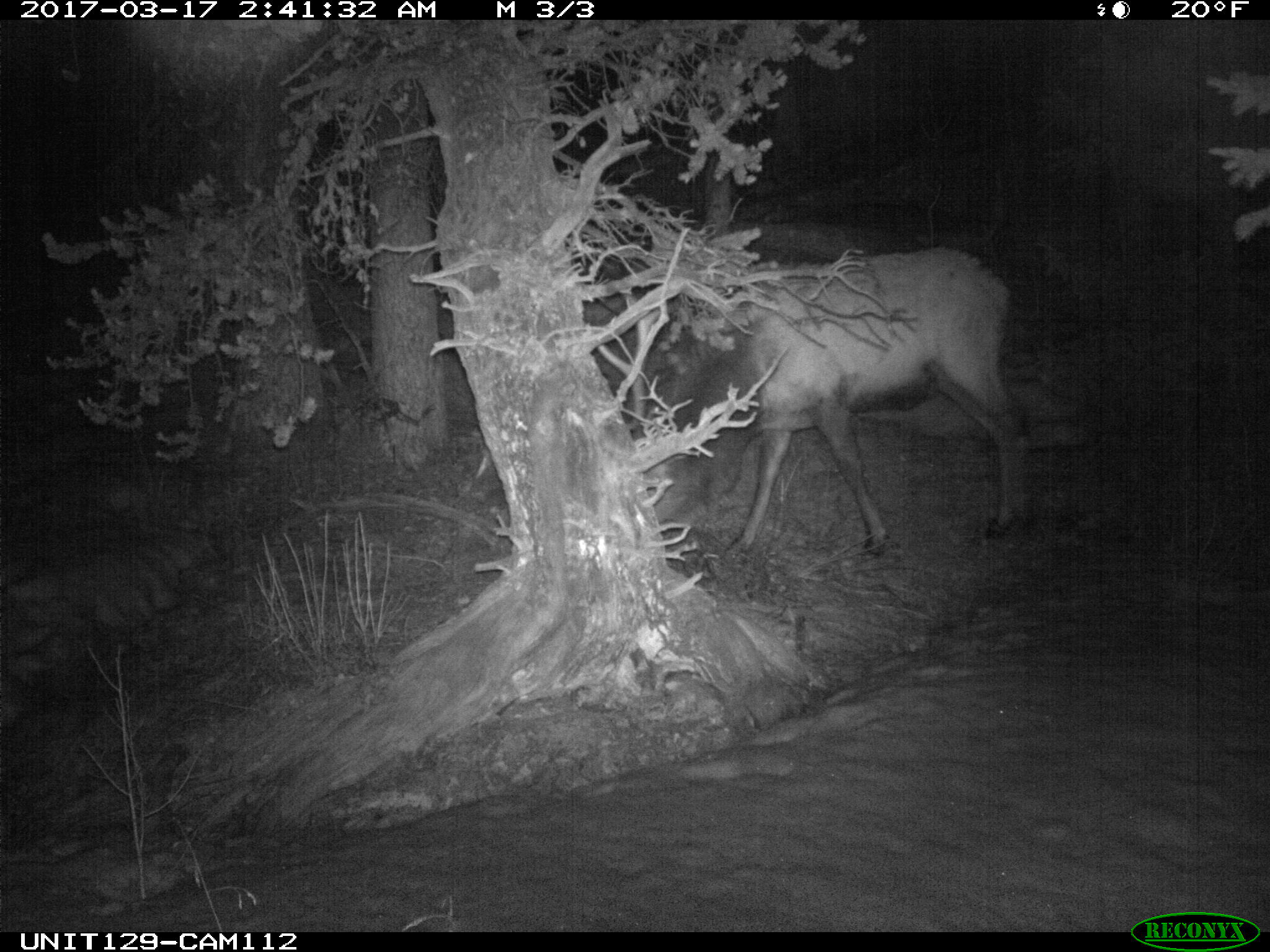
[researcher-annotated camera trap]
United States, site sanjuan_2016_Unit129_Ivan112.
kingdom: Animalia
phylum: Chordata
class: Mammalia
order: Artiodactyla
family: Cervidae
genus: Cervus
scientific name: Cervus elaphus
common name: red deer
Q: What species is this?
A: Cervus elaphus (red deer).